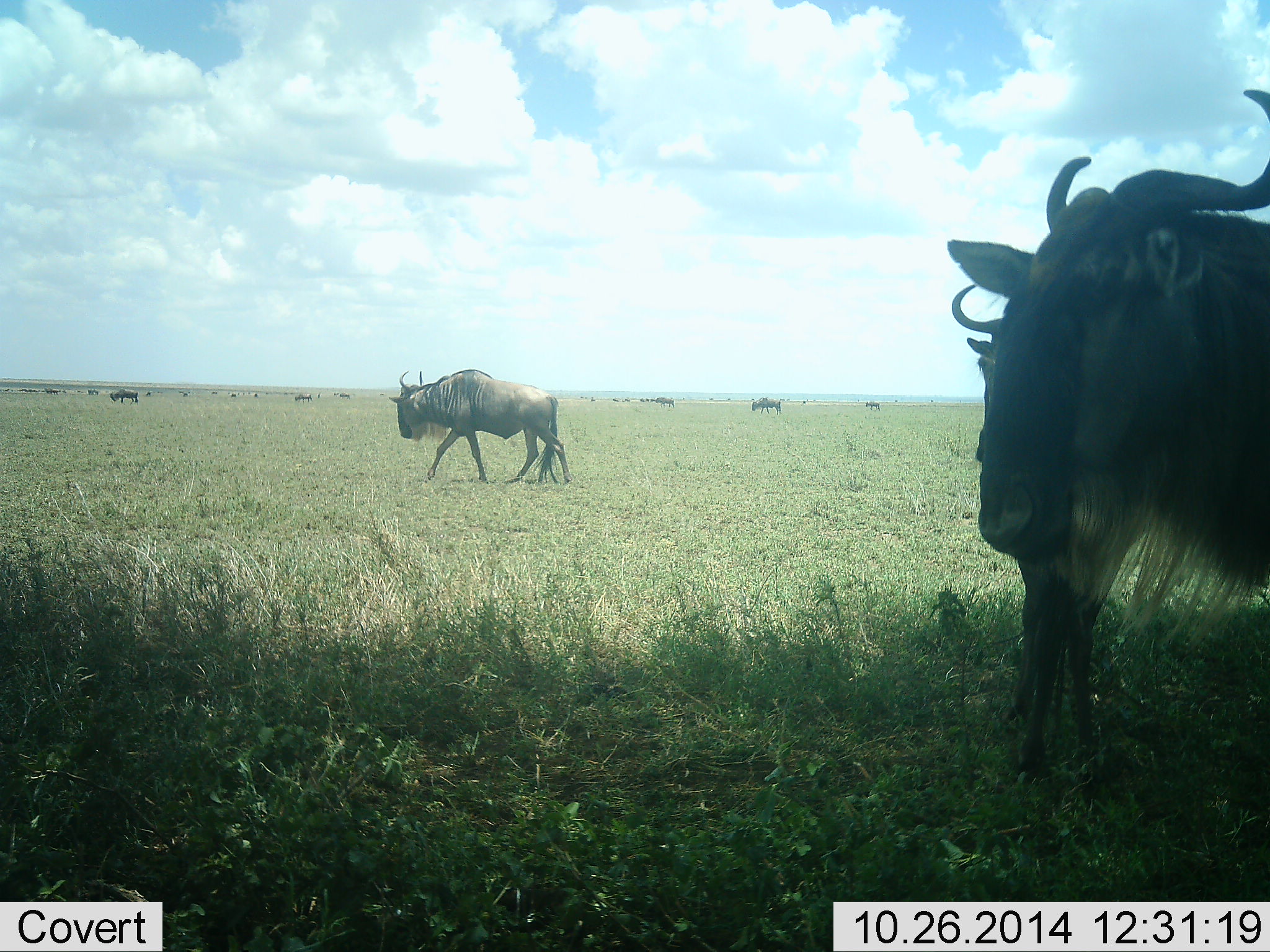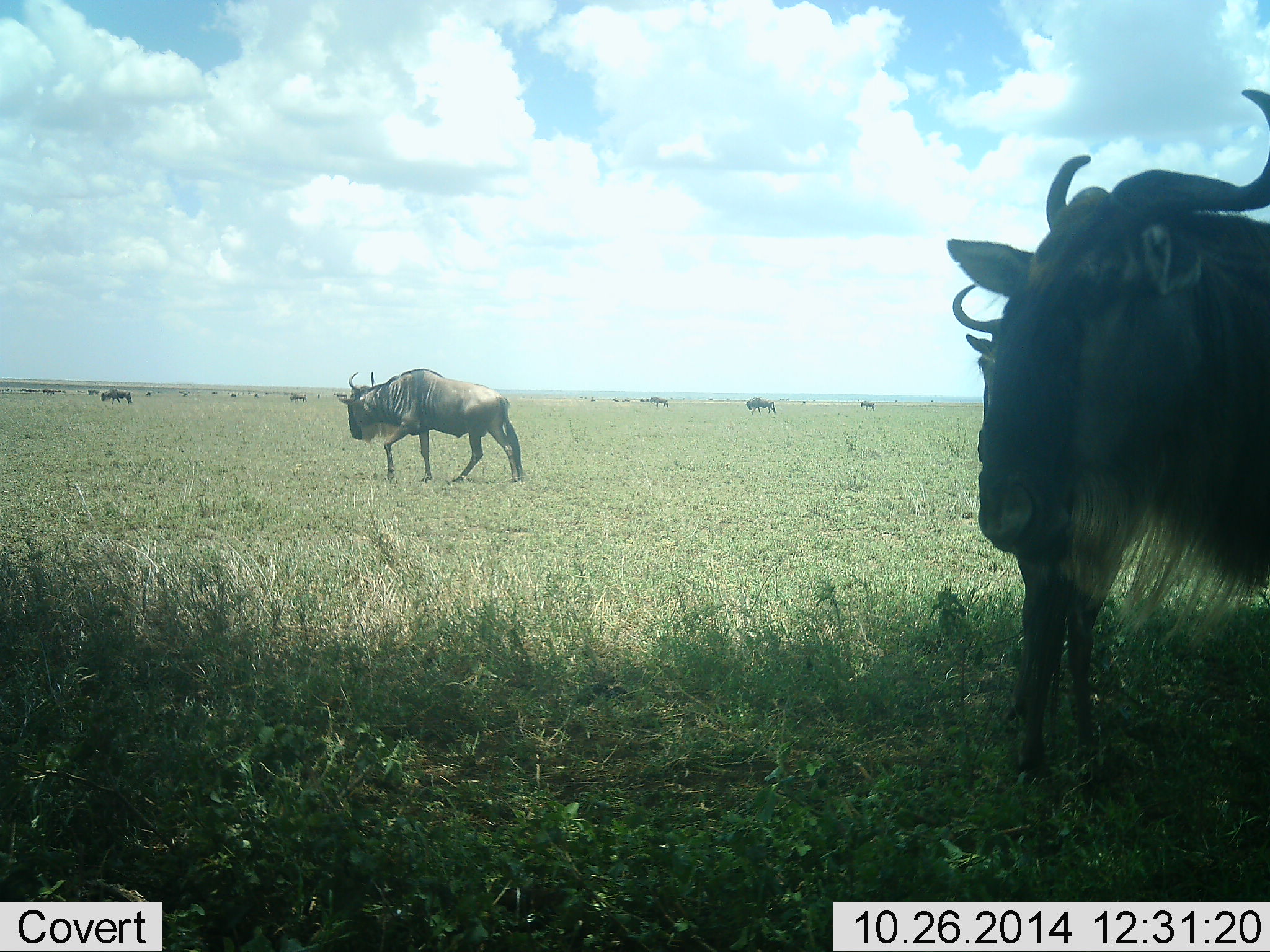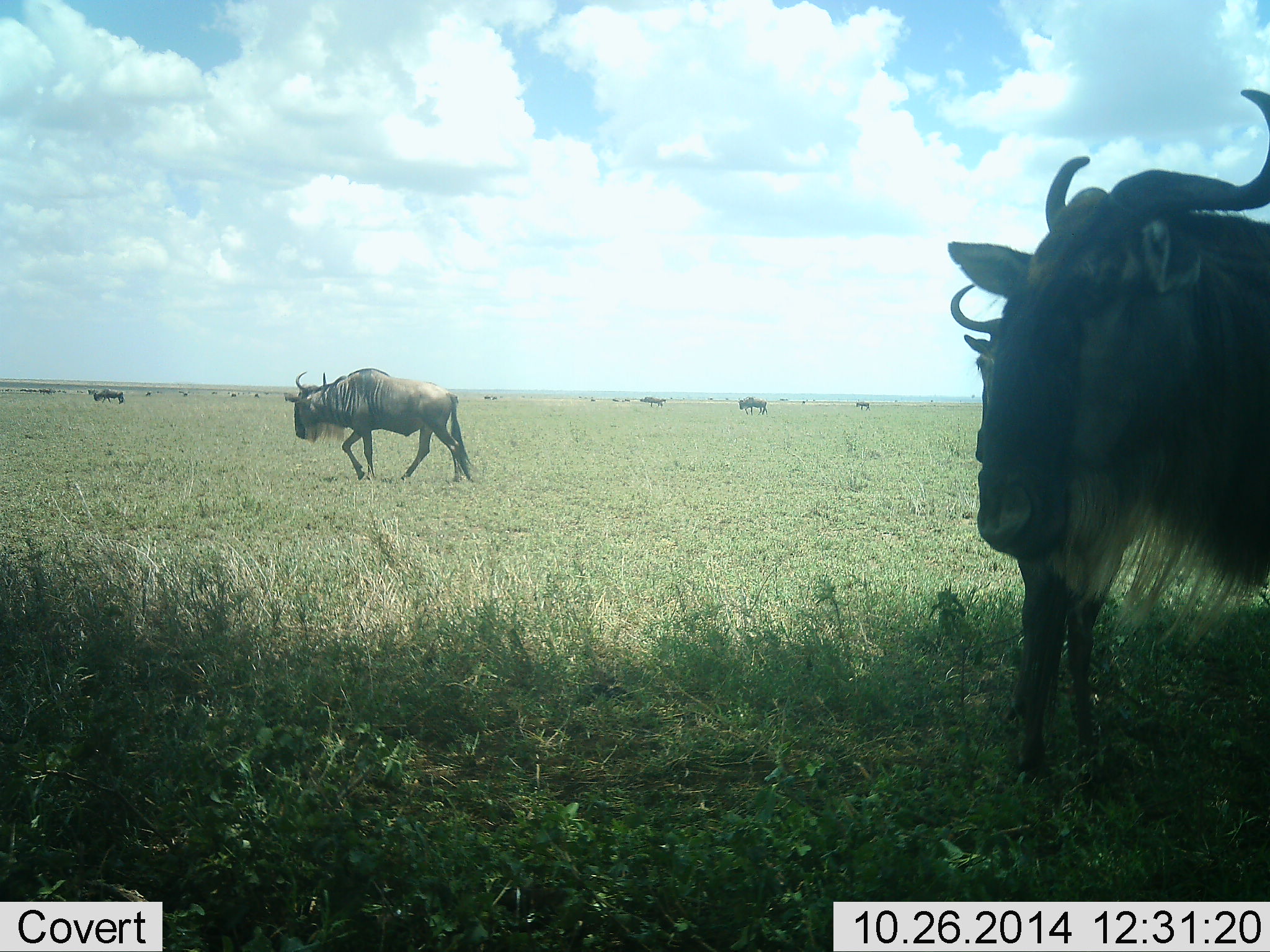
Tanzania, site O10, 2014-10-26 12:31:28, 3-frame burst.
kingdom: Animalia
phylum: Chordata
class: Mammalia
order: Artiodactyla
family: Bovidae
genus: Connochaetes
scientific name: Connochaetes taurinus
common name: blue wildebeest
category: wildebeest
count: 11-50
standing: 40%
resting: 10%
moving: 90%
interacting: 0%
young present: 0%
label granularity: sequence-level